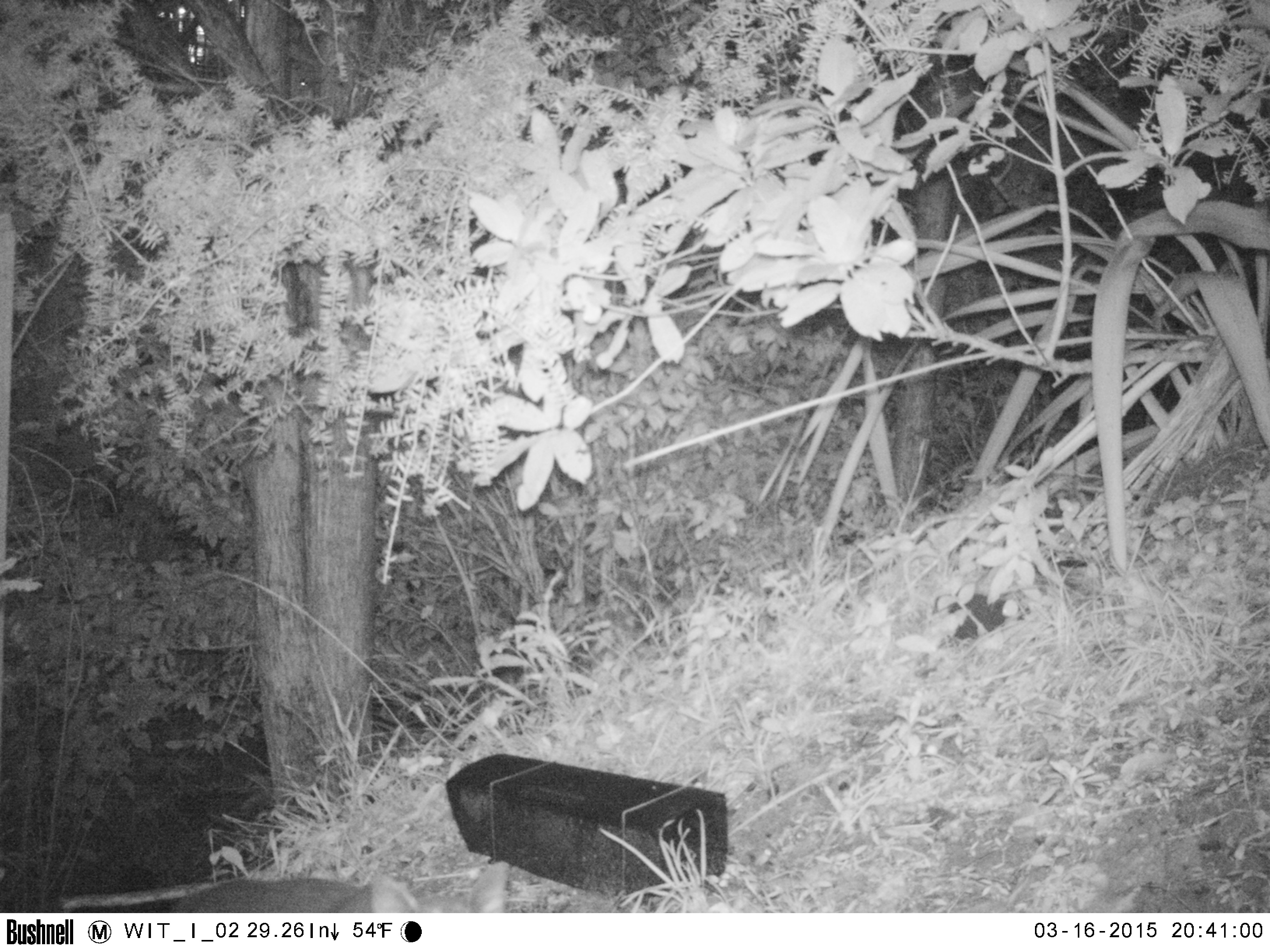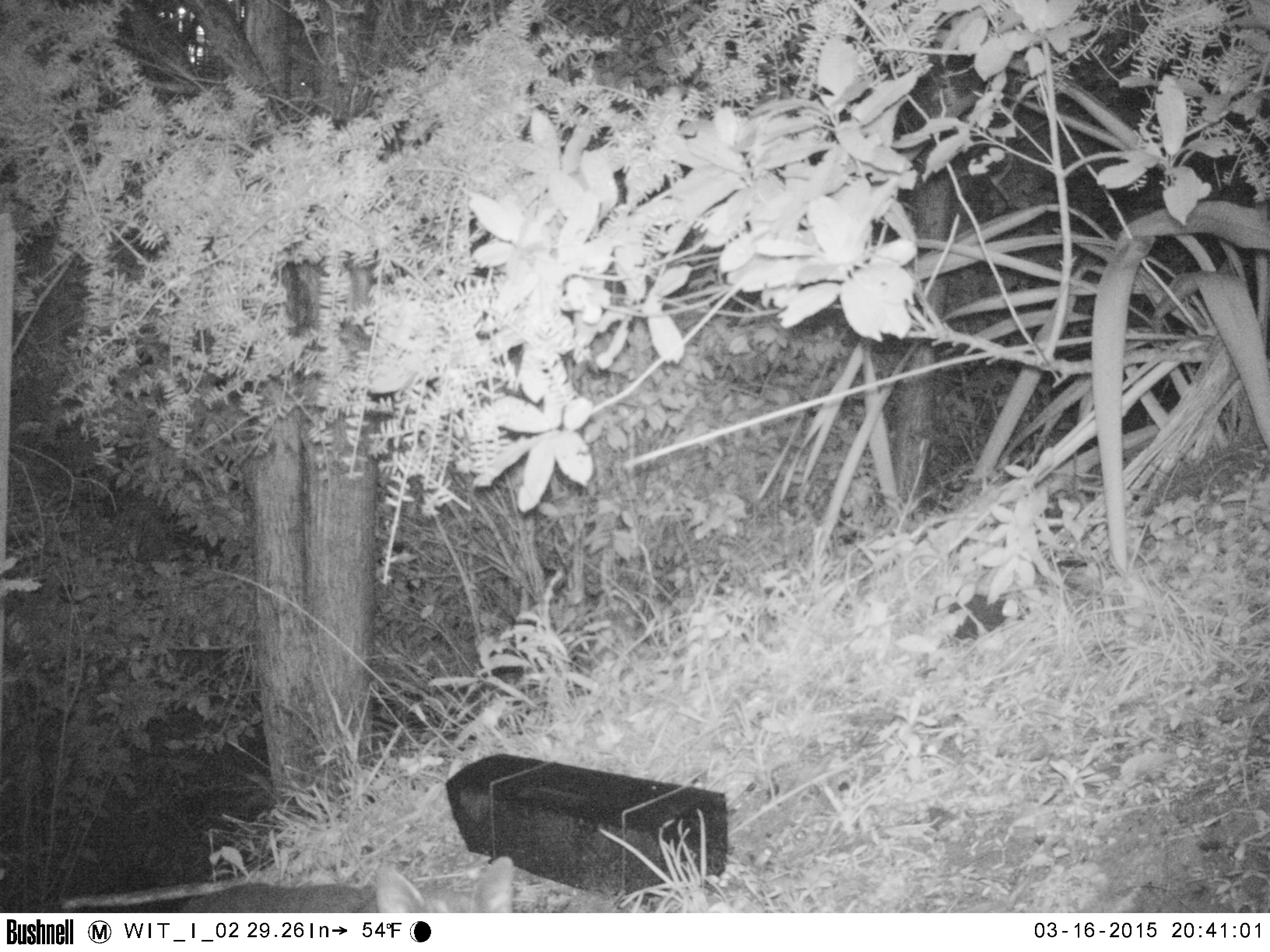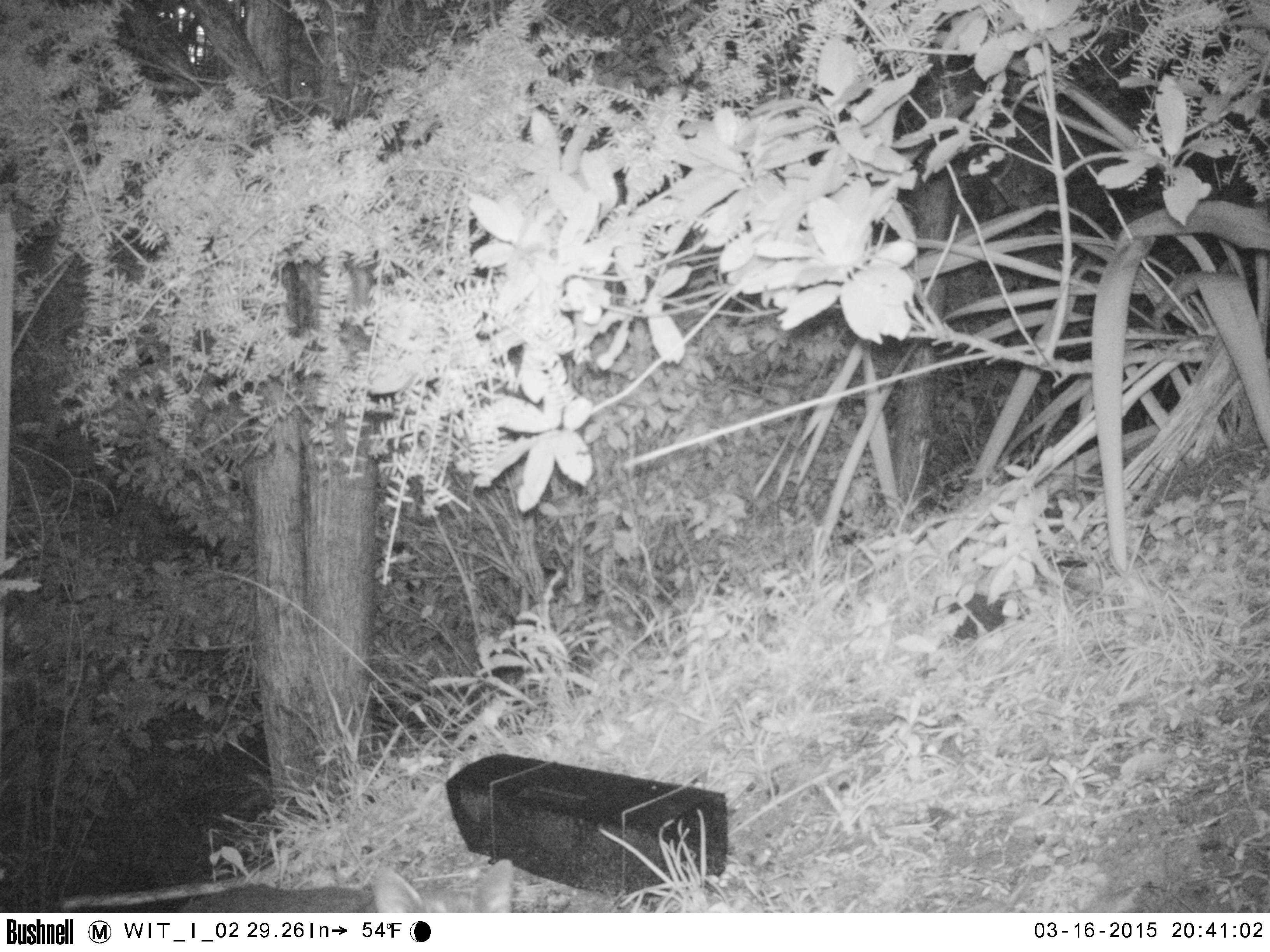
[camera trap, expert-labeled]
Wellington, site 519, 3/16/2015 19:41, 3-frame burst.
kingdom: Animalia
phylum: Chordata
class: Mammalia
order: Carnivora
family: Felidae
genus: Felis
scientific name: Felis catus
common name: cat